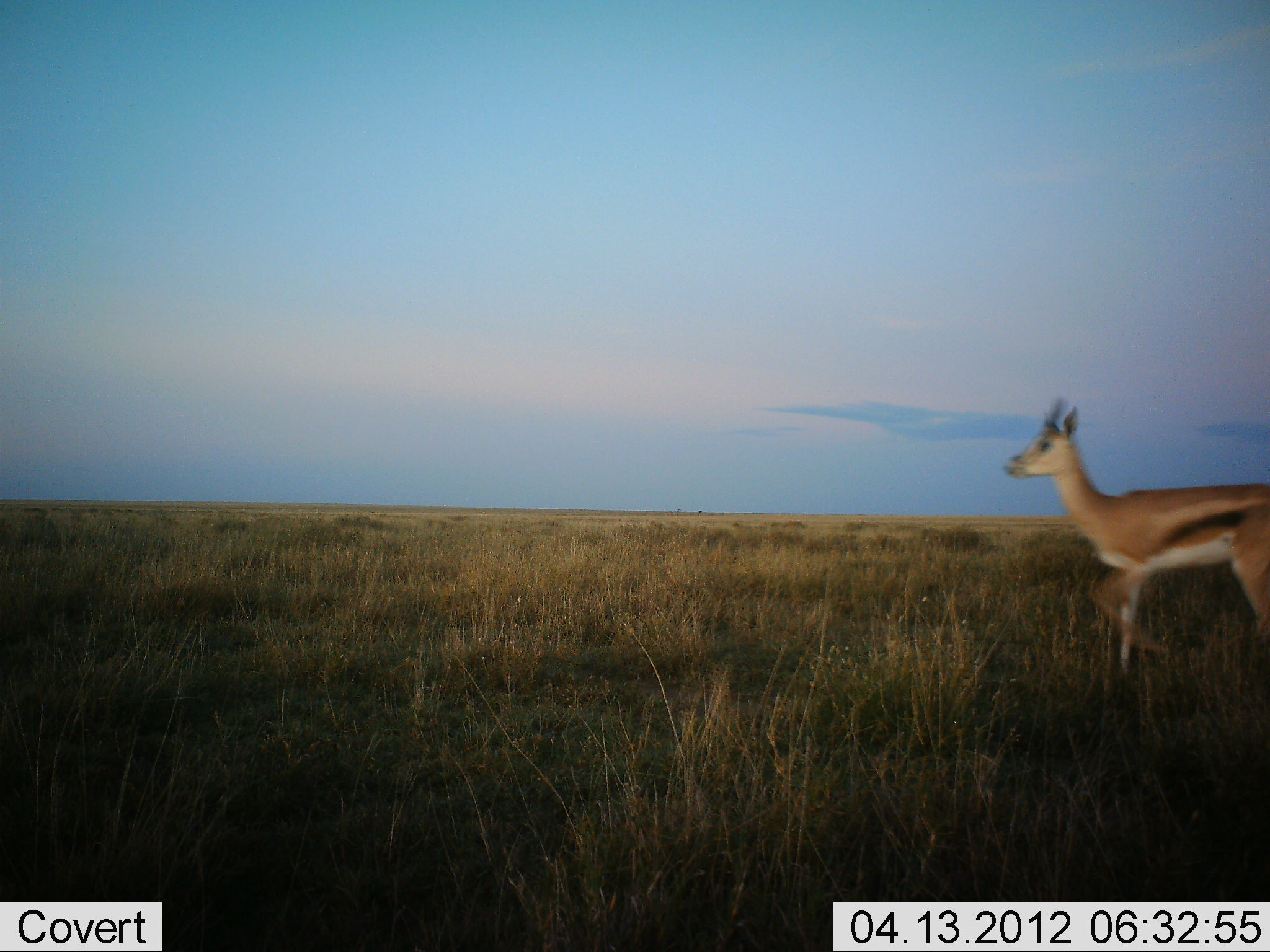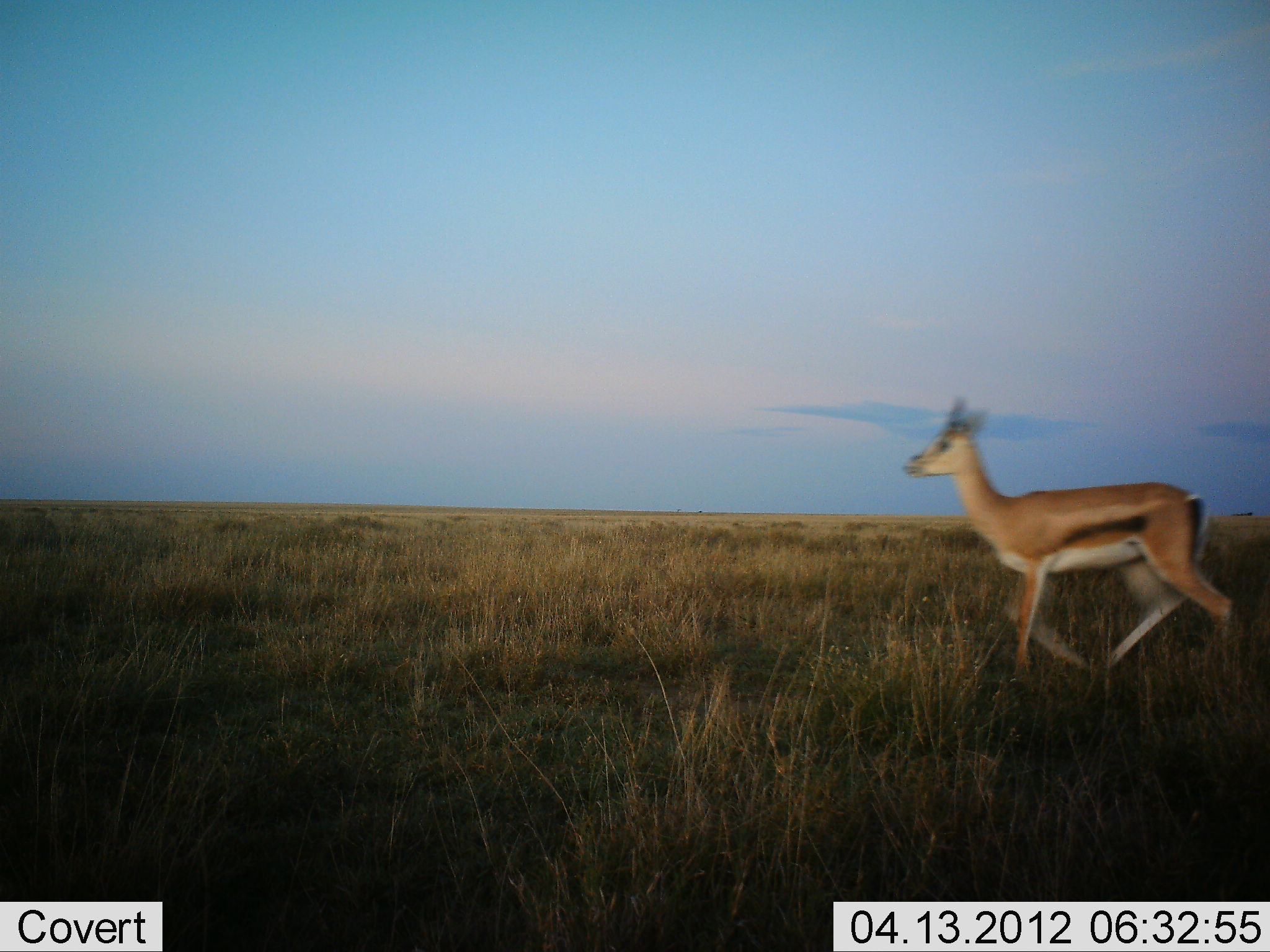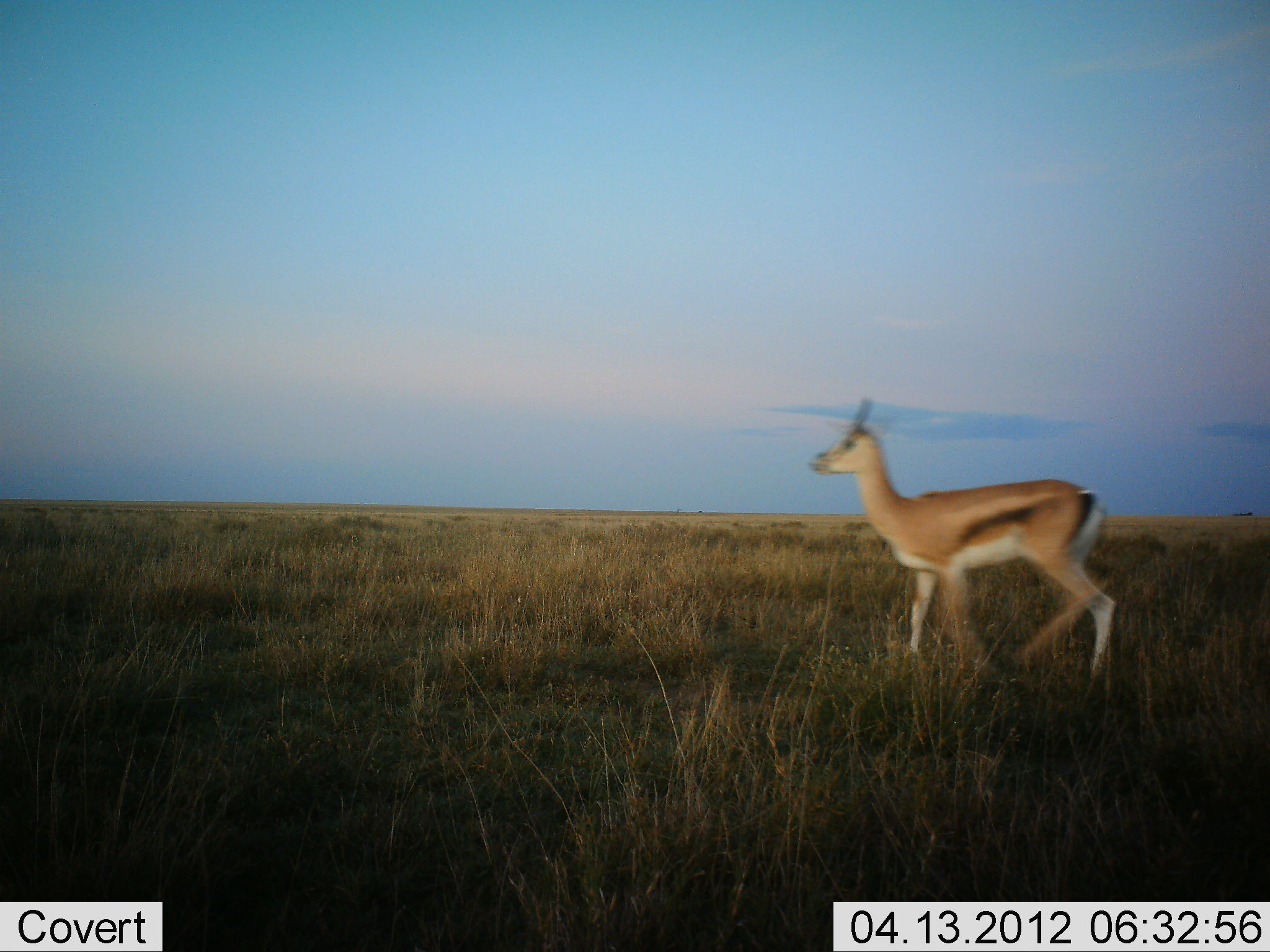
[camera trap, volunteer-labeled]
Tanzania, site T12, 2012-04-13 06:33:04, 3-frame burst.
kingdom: Animalia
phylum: Chordata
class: Mammalia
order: Artiodactyla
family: Bovidae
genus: Eudorcas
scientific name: Eudorcas thomsonii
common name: thomson's gazelle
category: gazellethomsons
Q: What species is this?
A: Gazellethomsons (thomson's gazelle) (Eudorcas thomsonii).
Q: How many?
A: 1.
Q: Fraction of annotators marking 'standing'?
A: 0%.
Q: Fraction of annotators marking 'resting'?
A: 0%.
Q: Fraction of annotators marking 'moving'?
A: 100%.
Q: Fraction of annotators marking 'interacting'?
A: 0%.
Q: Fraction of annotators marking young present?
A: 0%.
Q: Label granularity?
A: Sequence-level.